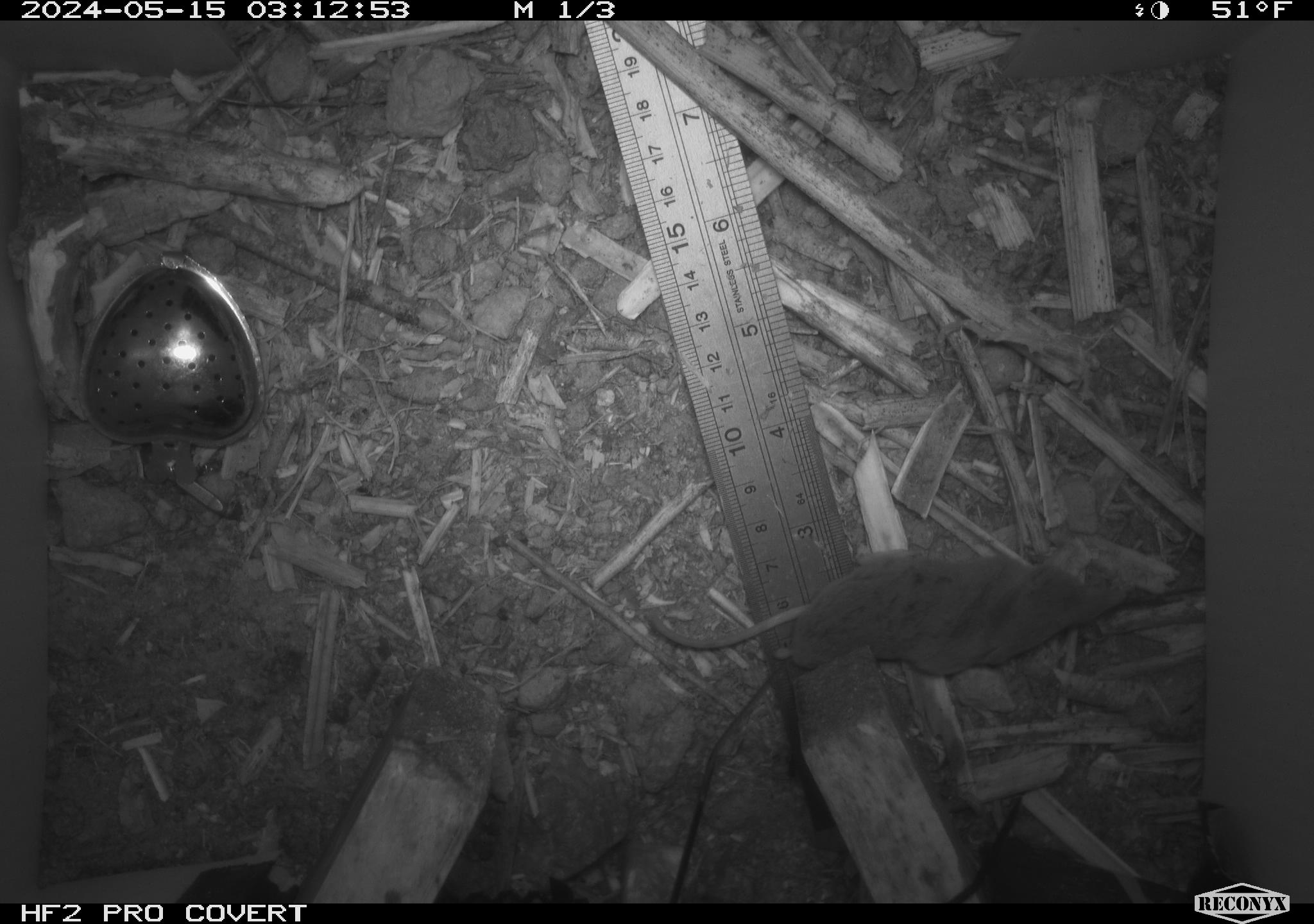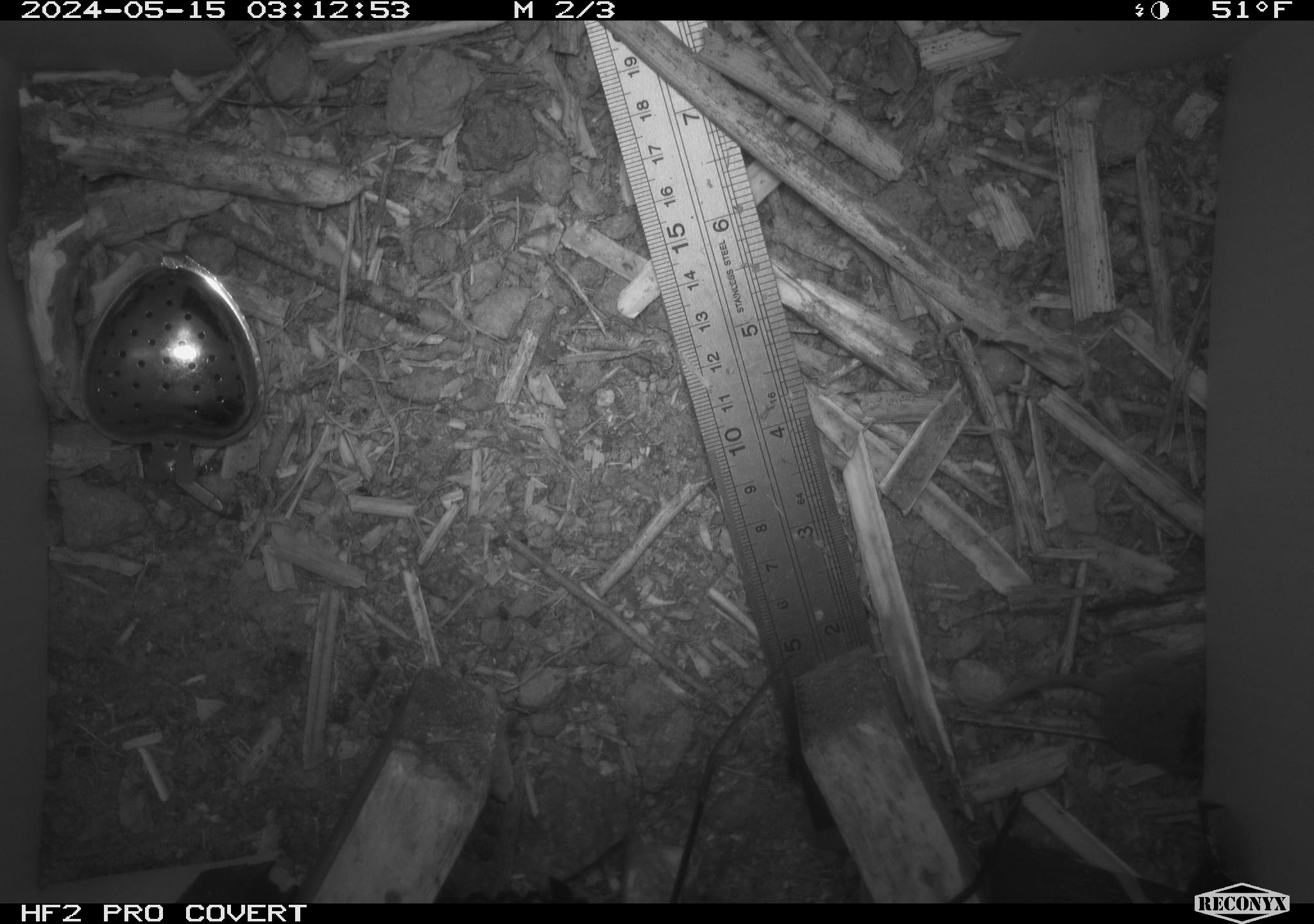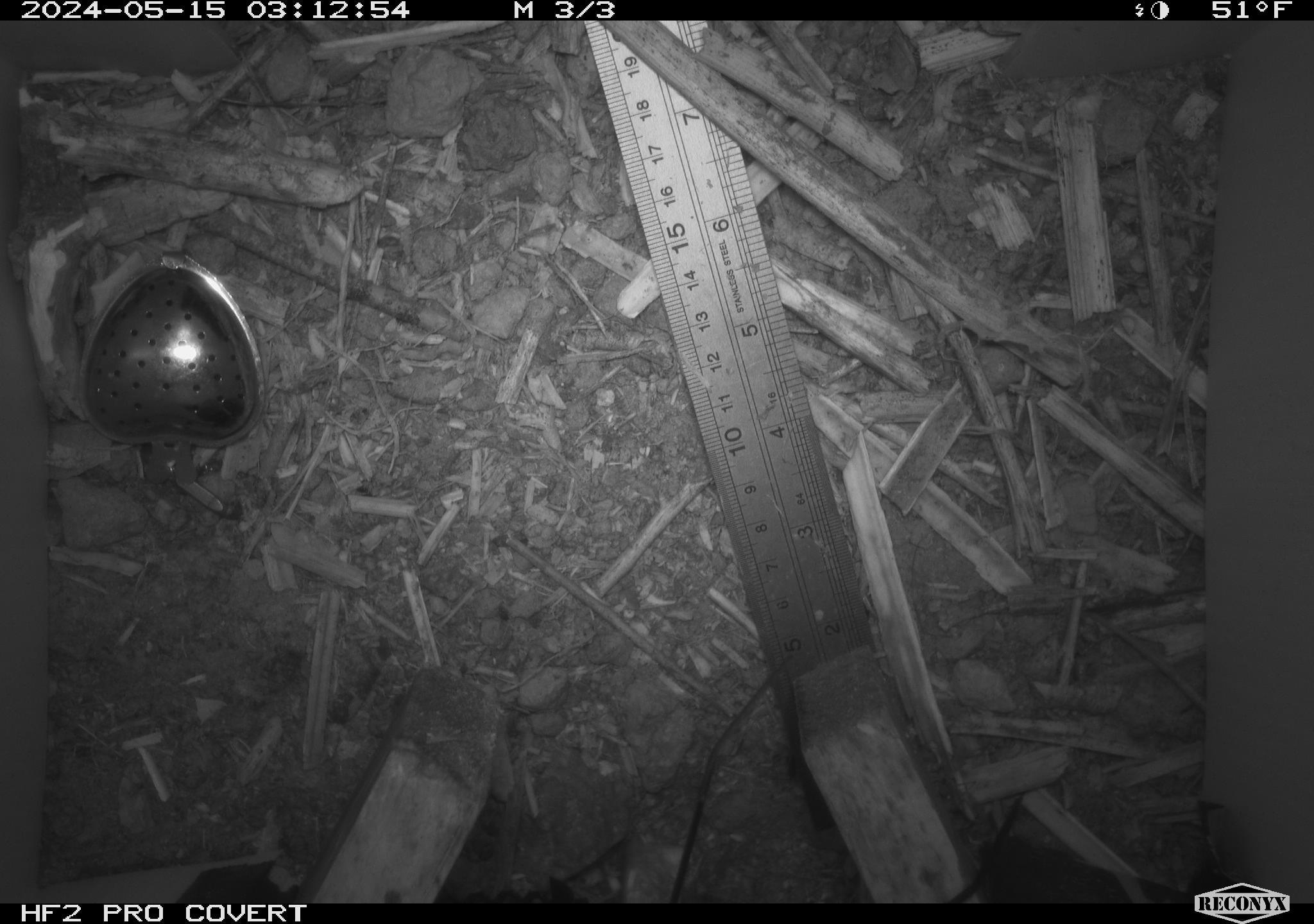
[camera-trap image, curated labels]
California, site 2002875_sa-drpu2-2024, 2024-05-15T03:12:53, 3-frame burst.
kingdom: Animalia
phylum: Chordata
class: Mammalia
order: Eulipotyphla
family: Soricidae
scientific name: Soricidae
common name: shrews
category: soricidae family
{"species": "soricidae family (shrews) (Soricidae)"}